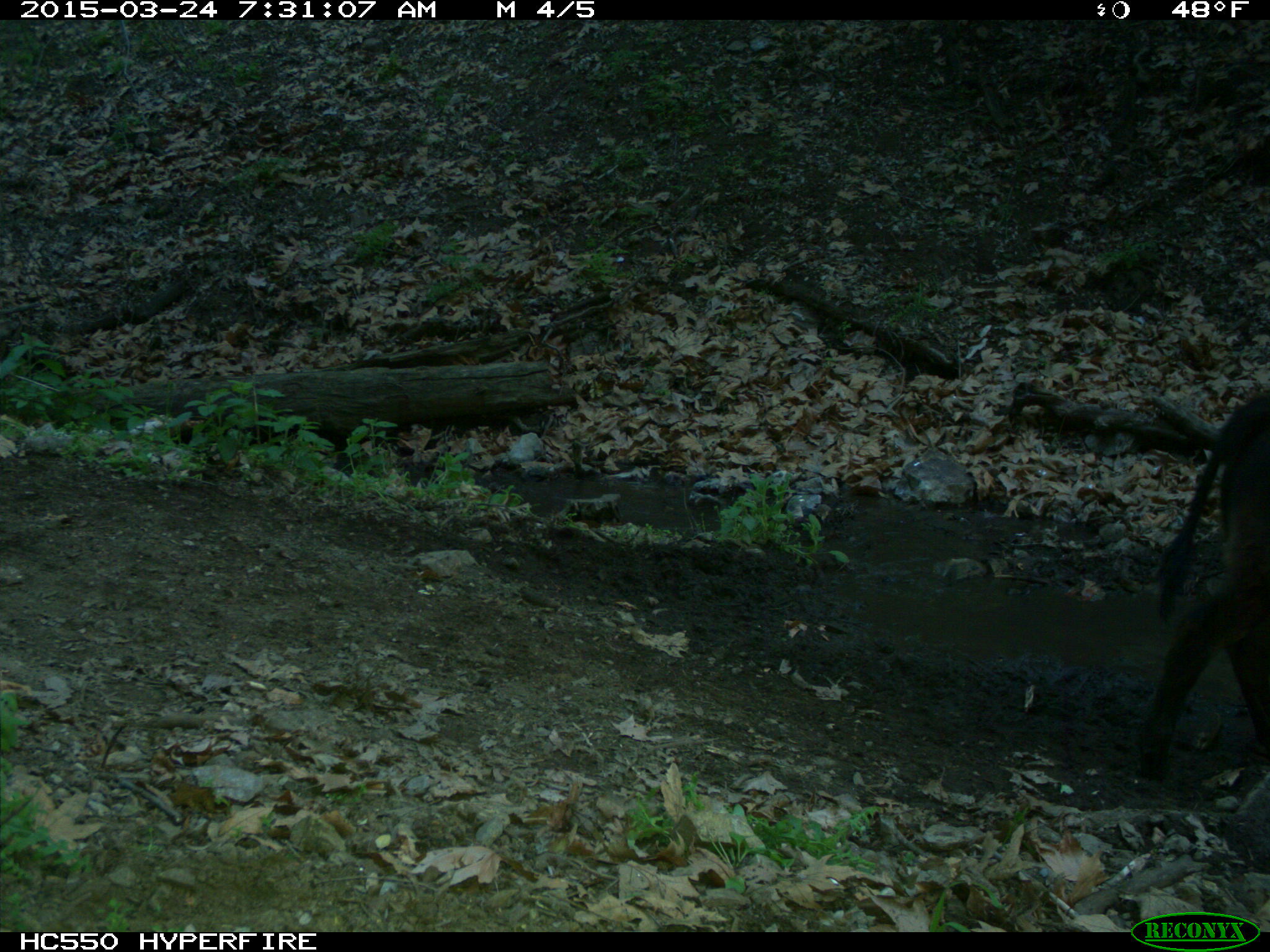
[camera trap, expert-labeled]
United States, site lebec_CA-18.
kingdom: Animalia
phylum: Chordata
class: Mammalia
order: Artiodactyla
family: Bovidae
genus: Bos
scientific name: Bos taurus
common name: domestic cow